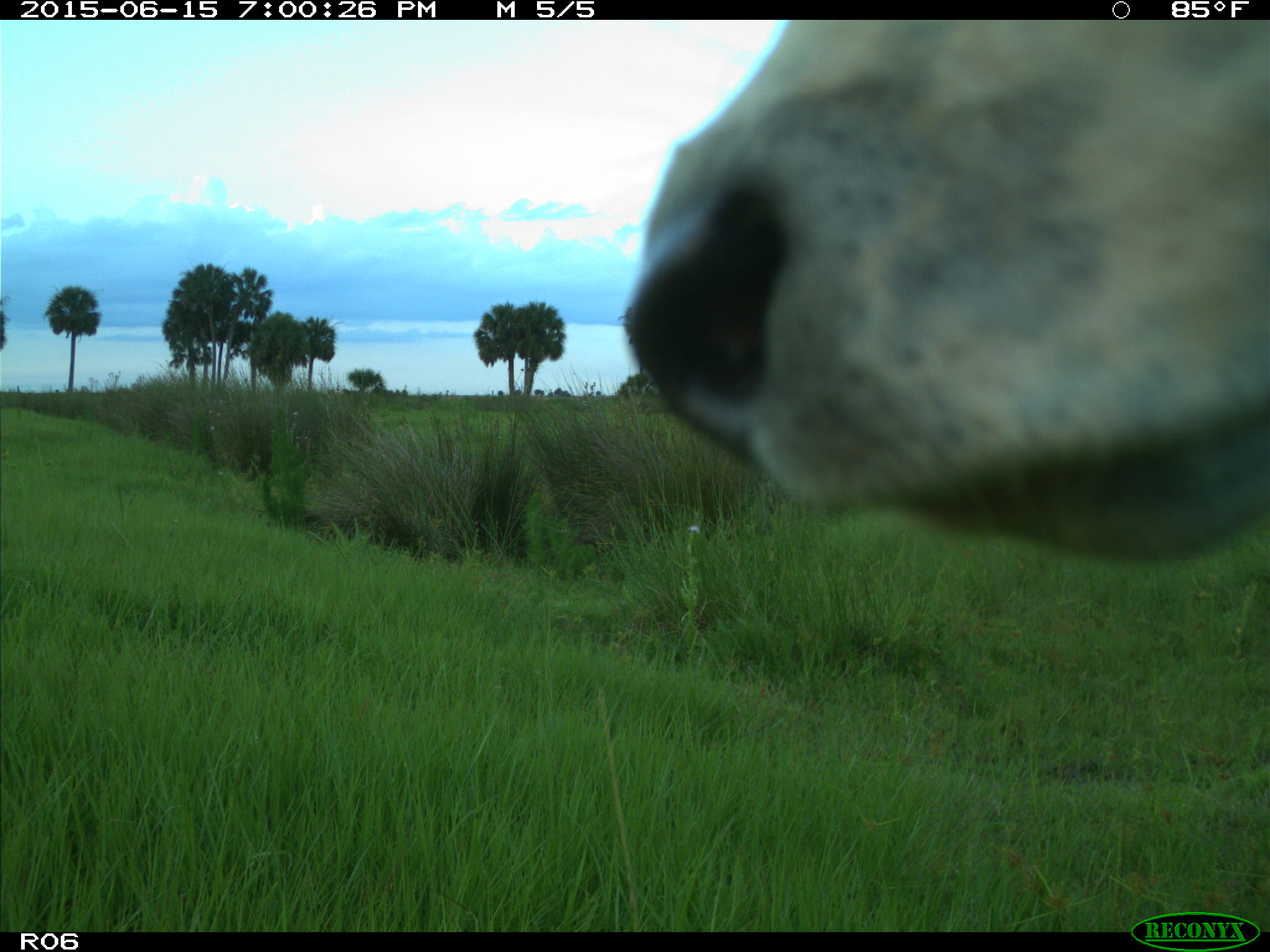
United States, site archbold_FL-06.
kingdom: Animalia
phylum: Chordata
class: Mammalia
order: Artiodactyla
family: Bovidae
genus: Bos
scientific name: Bos taurus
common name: domestic cow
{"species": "Bos taurus (domestic cow)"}